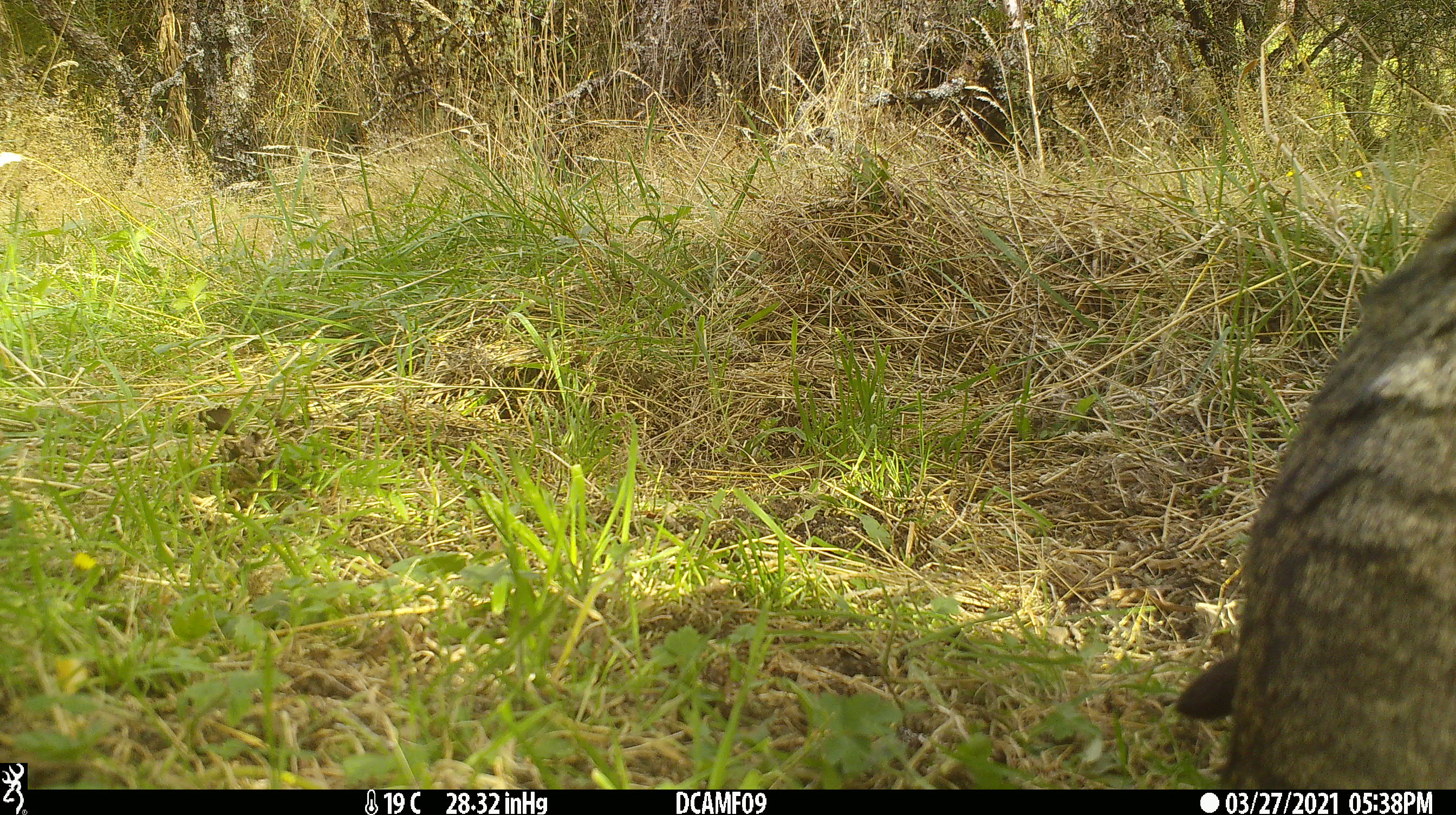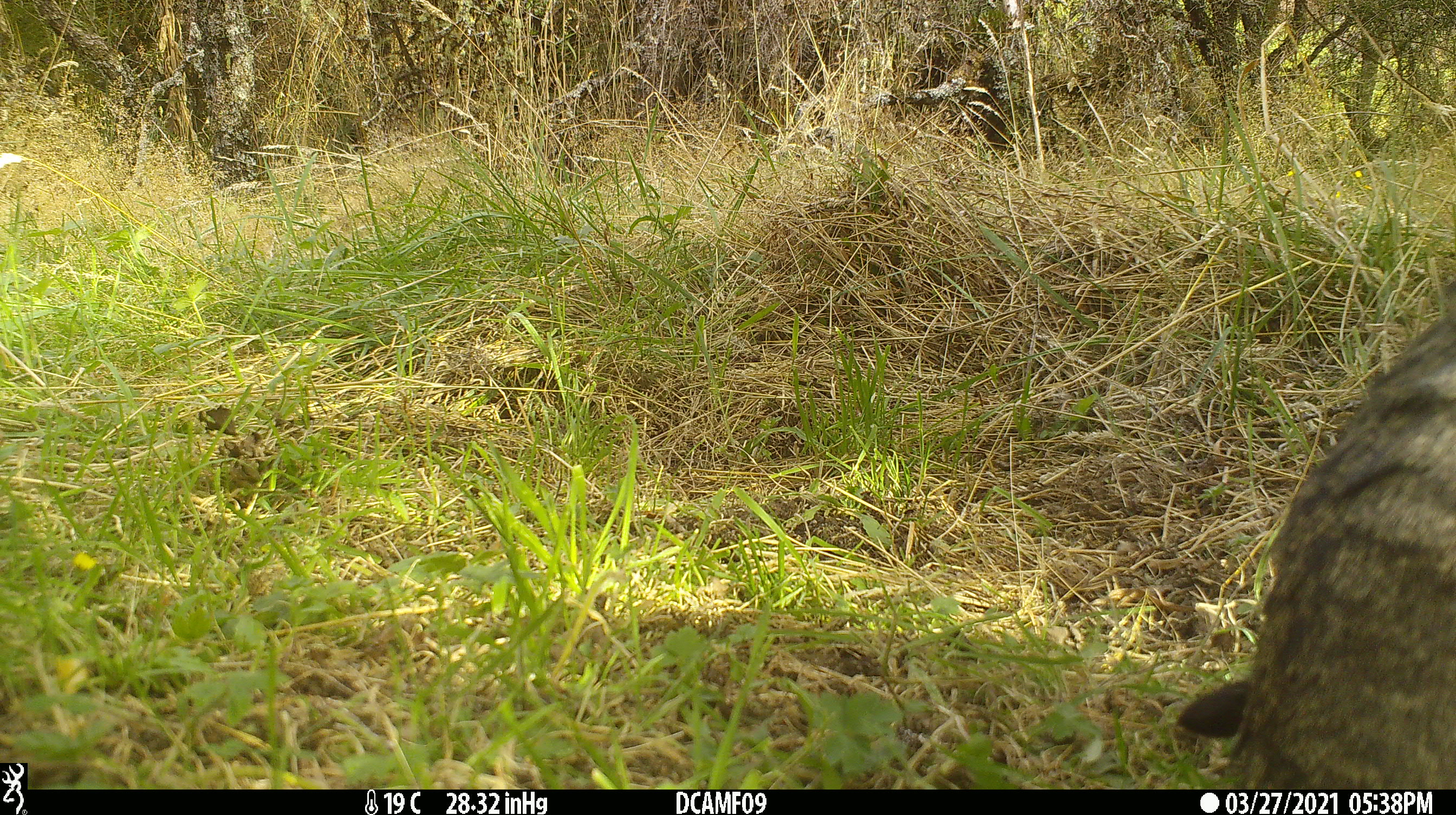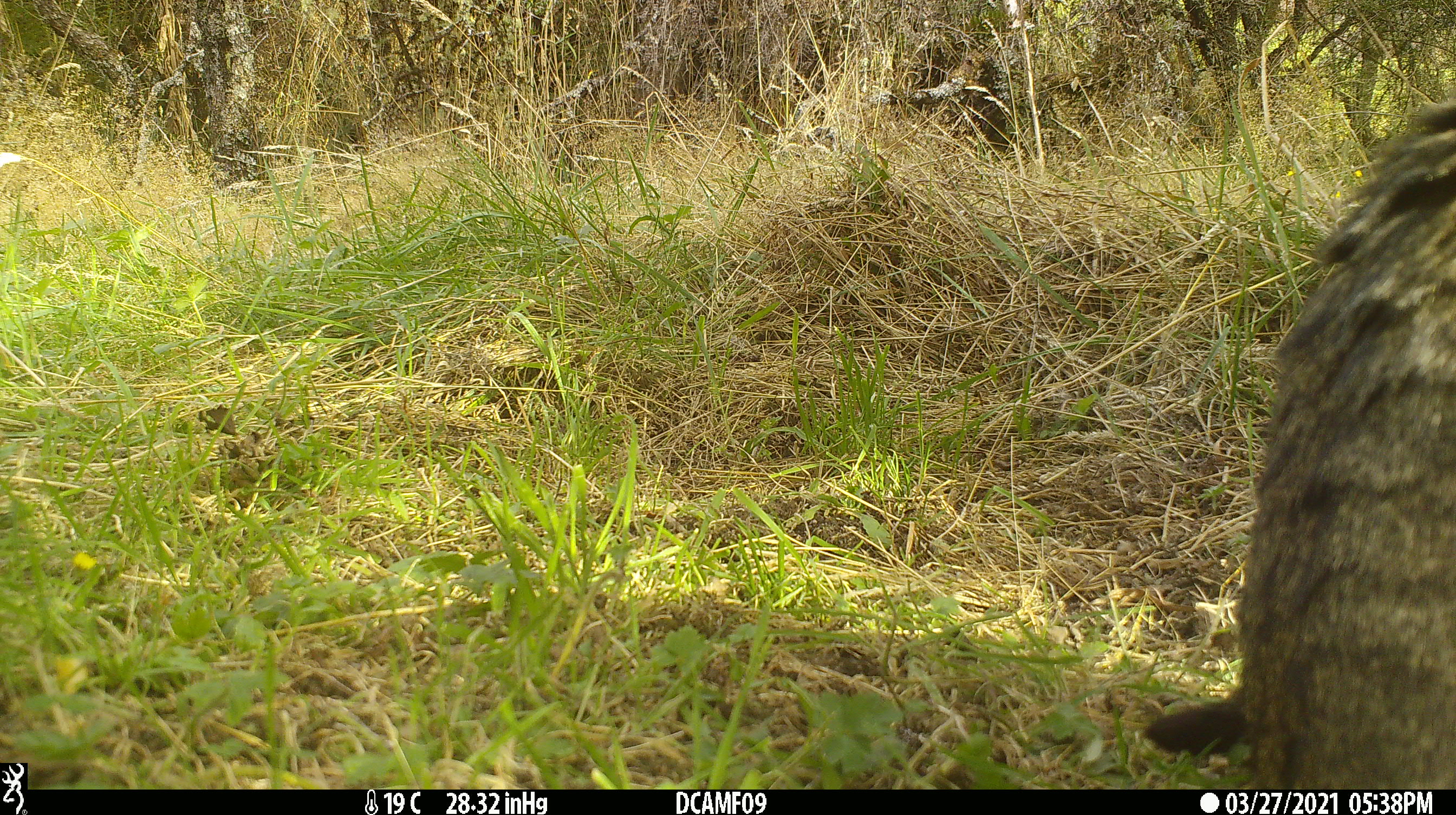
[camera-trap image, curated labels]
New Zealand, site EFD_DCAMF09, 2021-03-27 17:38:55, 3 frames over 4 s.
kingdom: Animalia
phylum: Chordata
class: Mammalia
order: Carnivora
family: Felidae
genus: Felis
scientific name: Felis catus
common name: domestic cat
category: cat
Cat (domestic cat) (Felis catus).